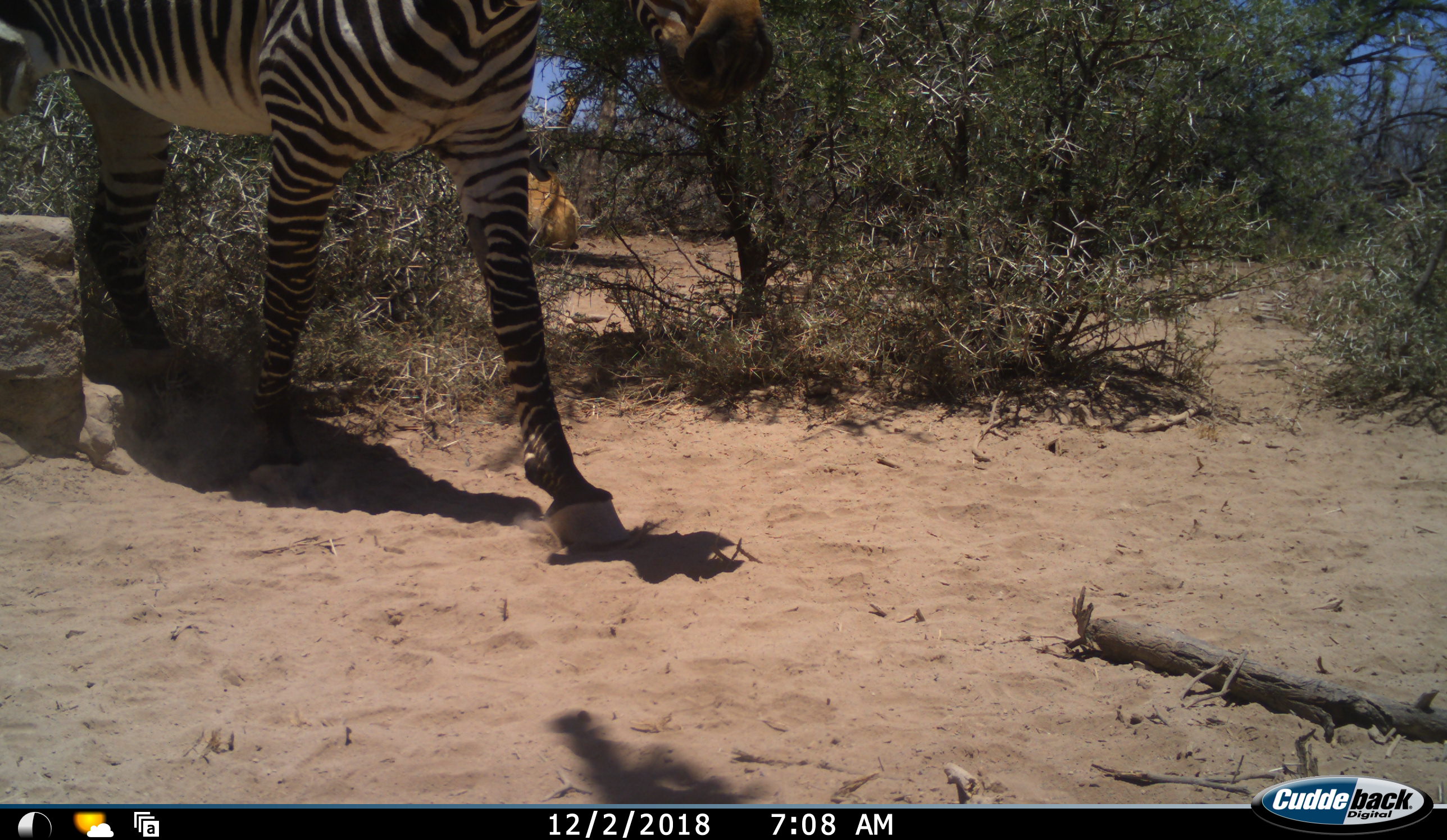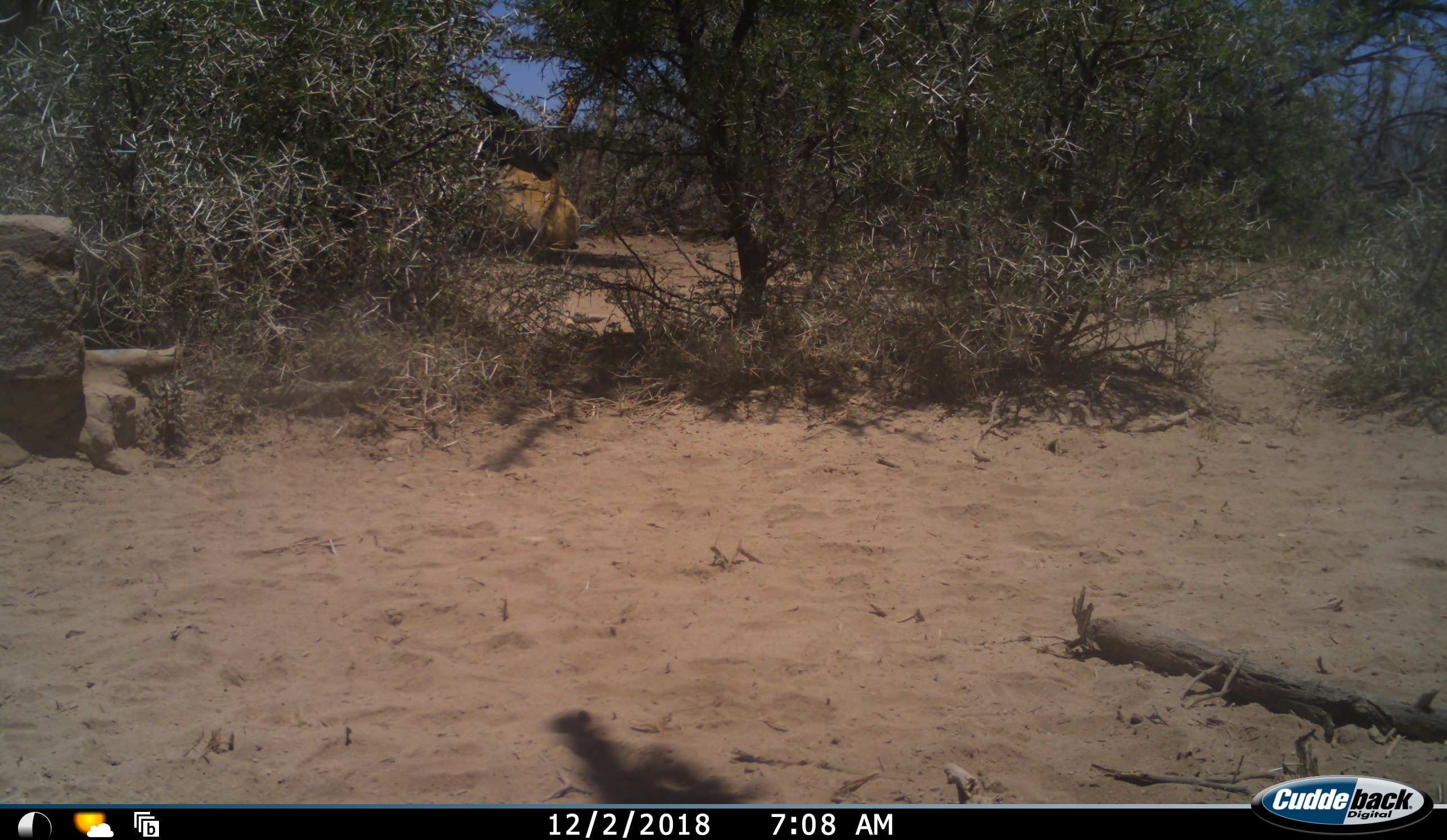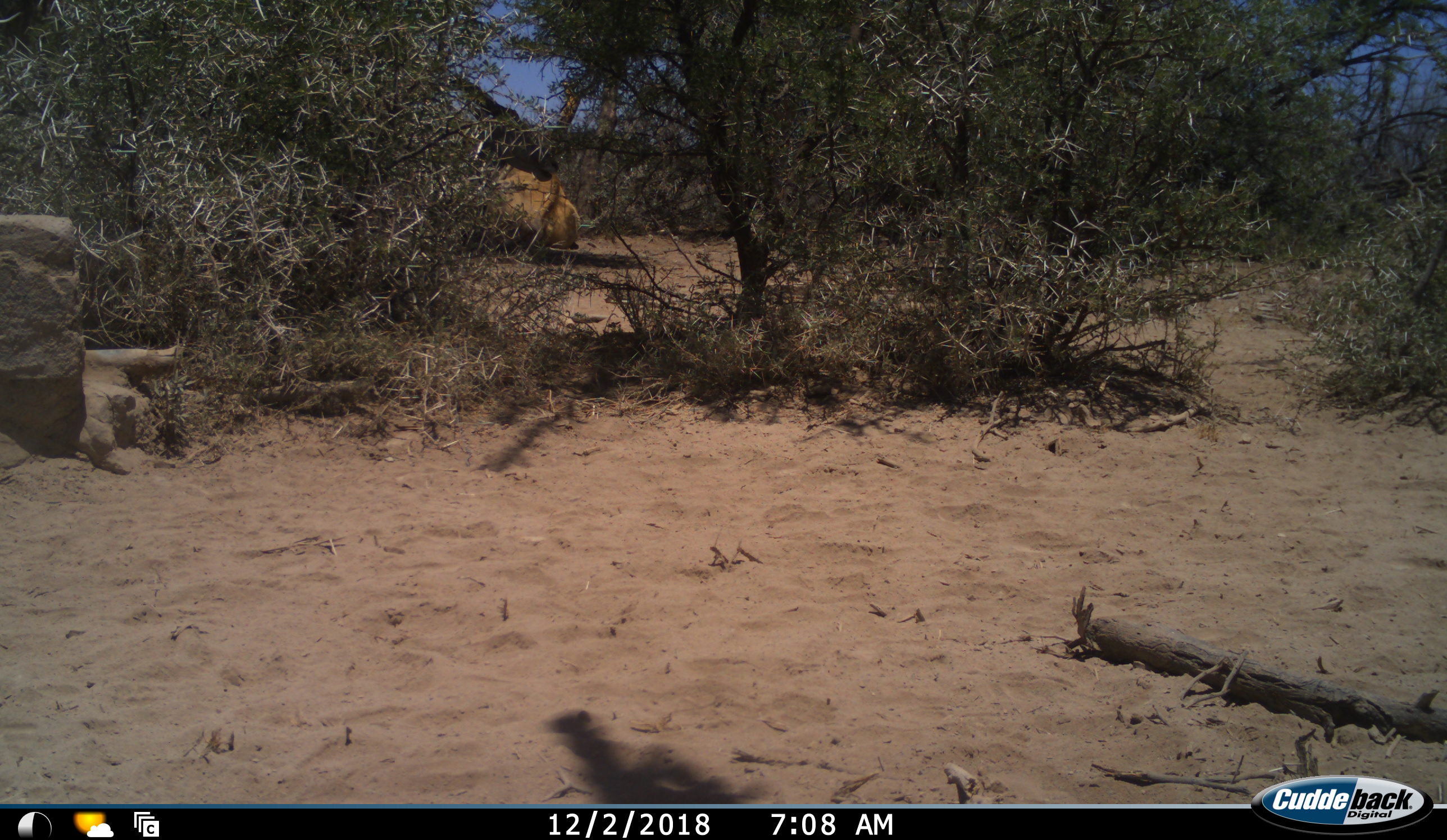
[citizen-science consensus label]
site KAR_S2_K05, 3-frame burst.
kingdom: Animalia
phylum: Chordata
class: Mammalia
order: Artiodactyla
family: Bovidae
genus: Tragelaphus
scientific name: Tragelaphus oryx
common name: eland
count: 2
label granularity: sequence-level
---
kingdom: Animalia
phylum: Chordata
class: Mammalia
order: Perissodactyla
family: Equidae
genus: Equus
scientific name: Equus zebra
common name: mountain zebra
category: zebramountain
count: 1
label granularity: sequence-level